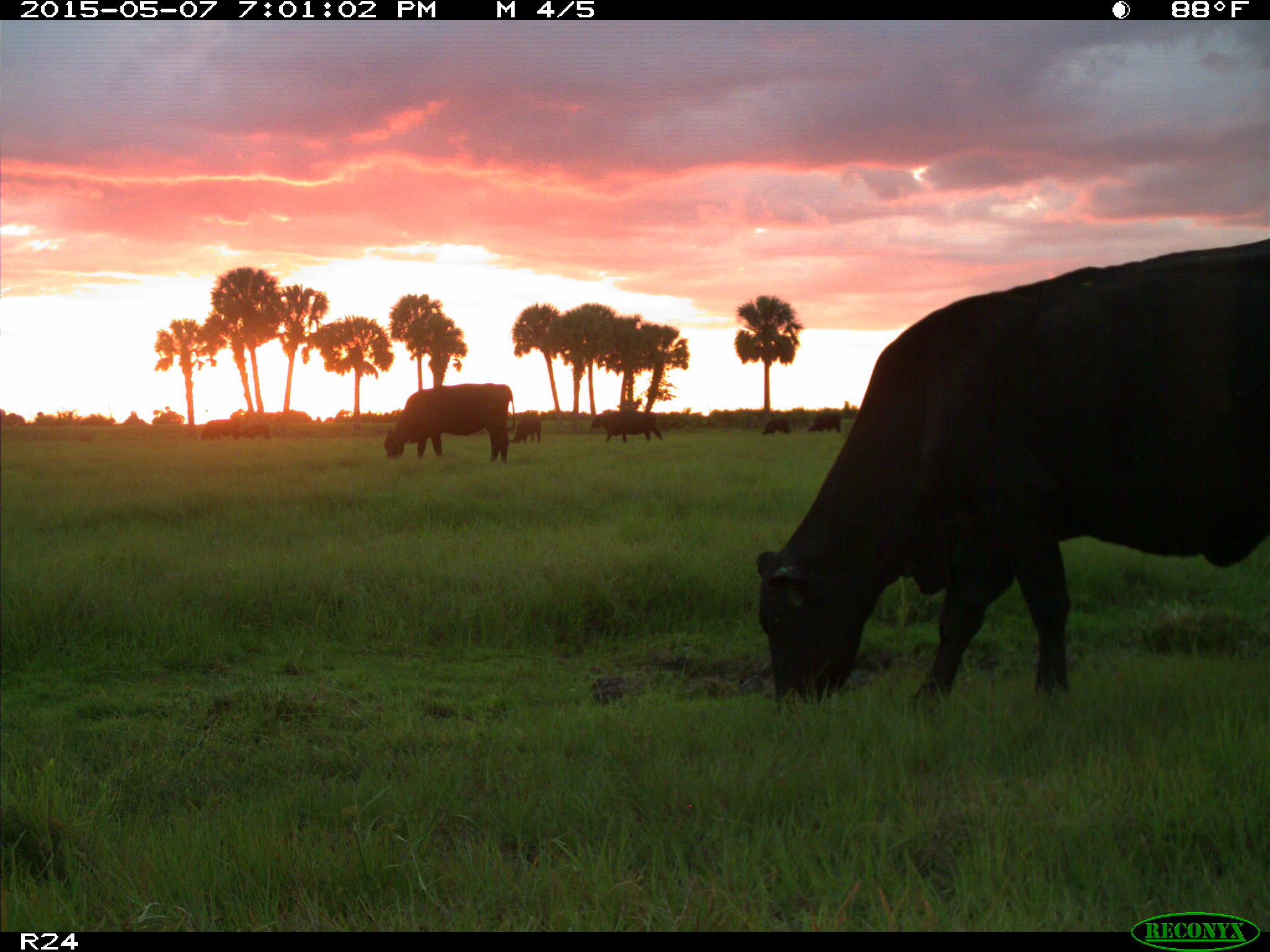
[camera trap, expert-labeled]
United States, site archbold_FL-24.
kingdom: Animalia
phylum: Chordata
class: Mammalia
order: Artiodactyla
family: Bovidae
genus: Bos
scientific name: Bos taurus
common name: domestic cow